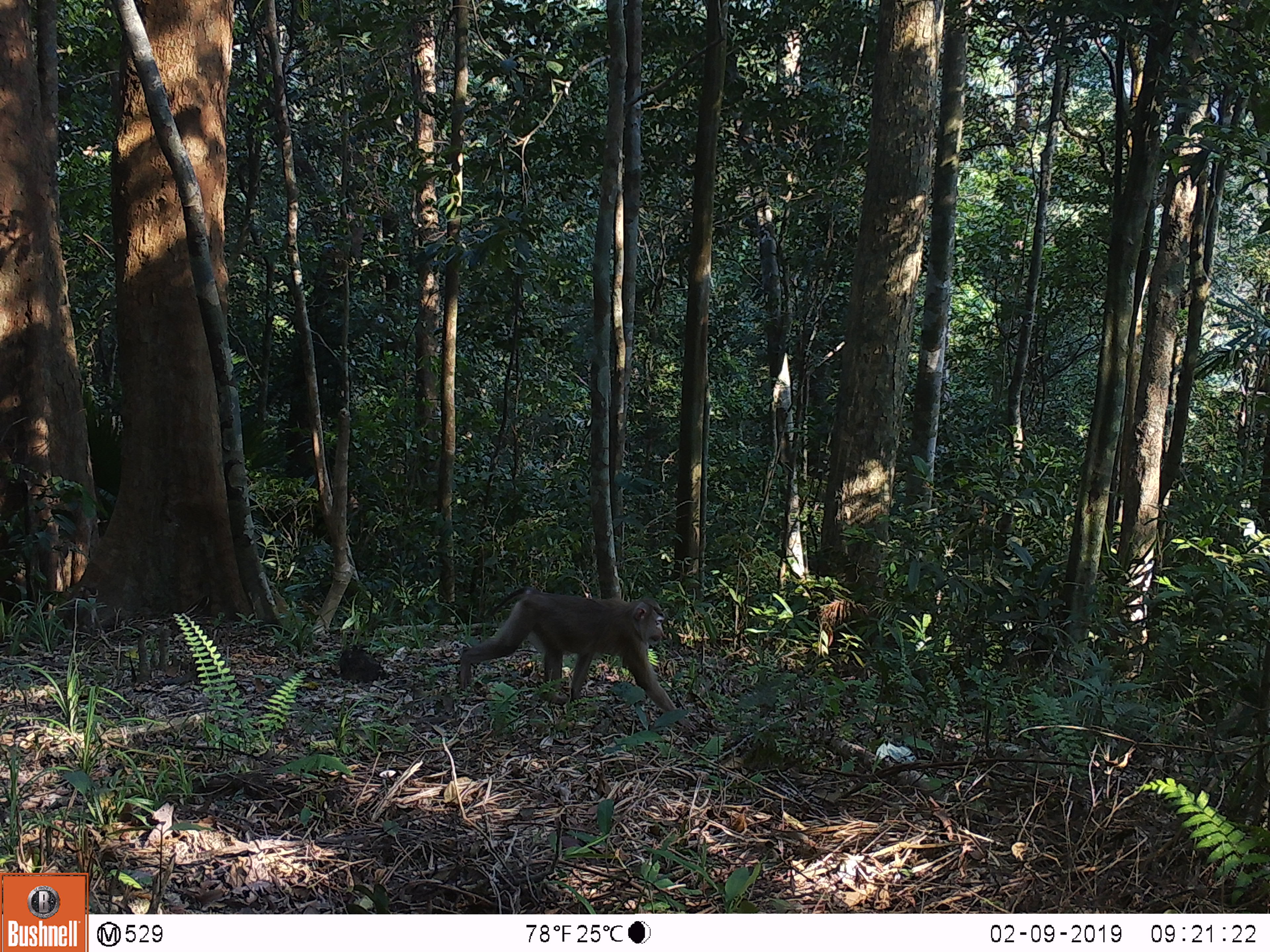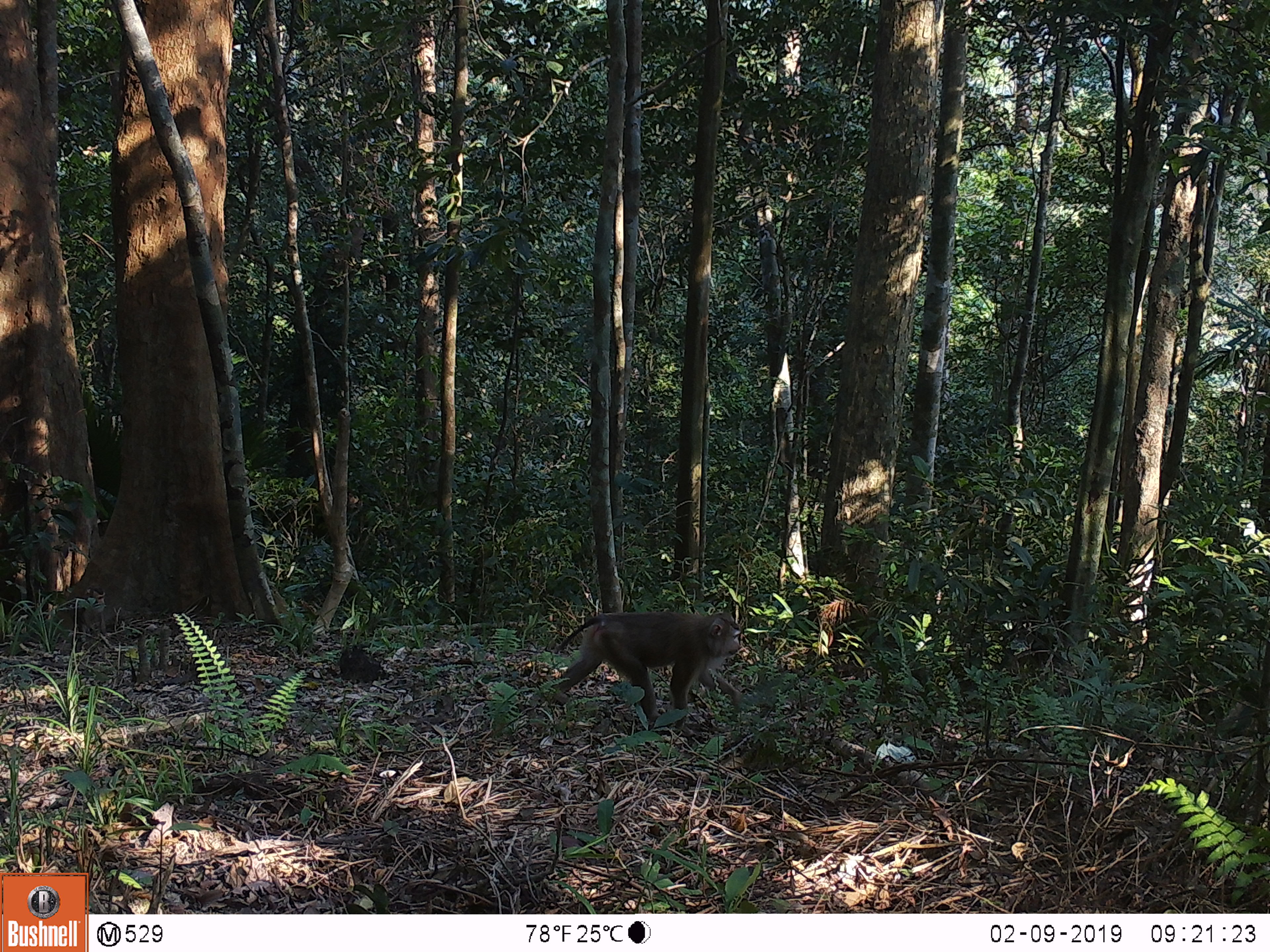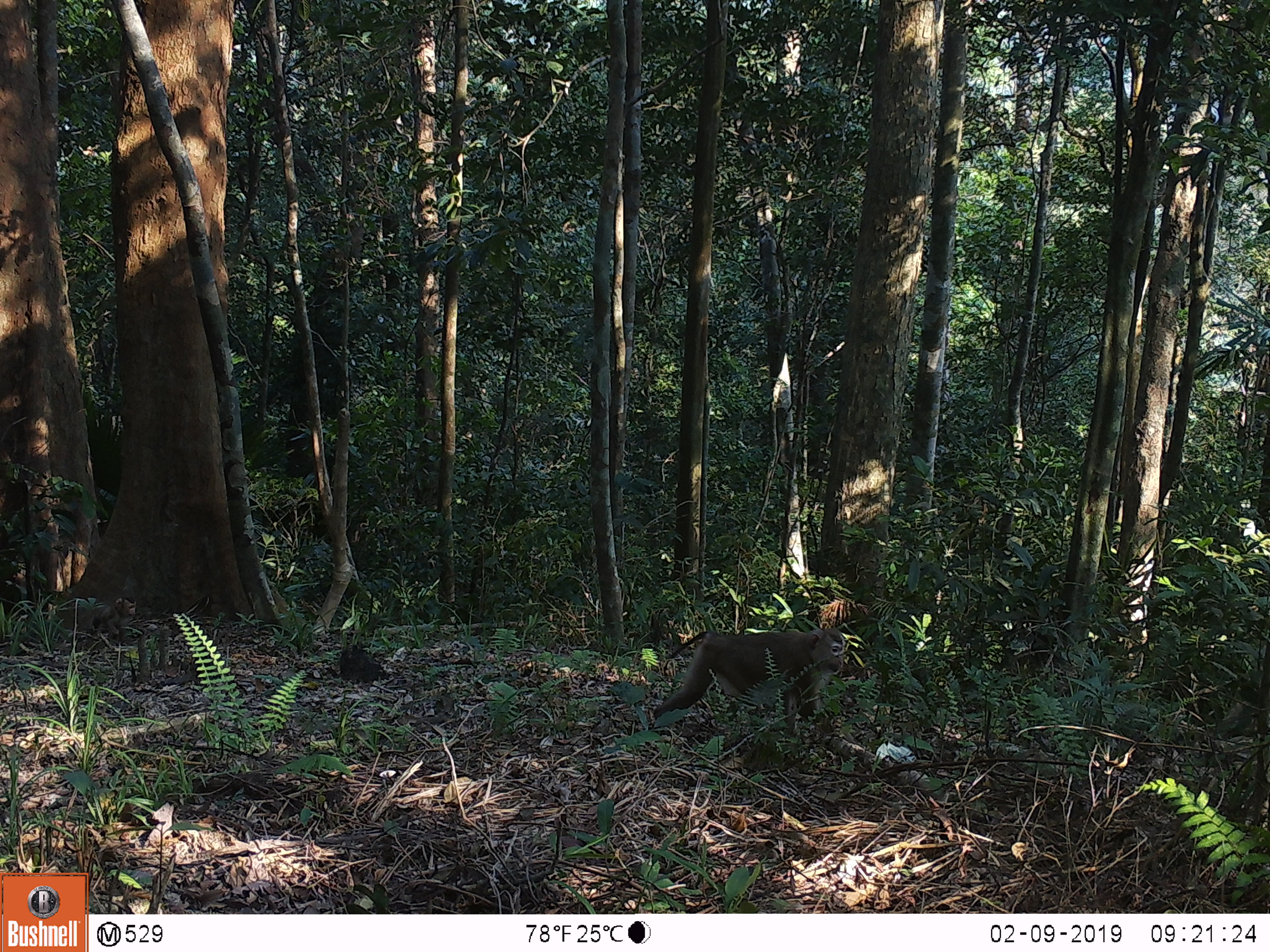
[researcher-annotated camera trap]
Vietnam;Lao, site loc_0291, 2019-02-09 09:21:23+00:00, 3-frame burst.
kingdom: Animalia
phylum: Chordata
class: Mammalia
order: Primates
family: Cercopithecidae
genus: Macaca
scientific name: Macaca nemestrina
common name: pig-tailed macaque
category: pig tailed macaque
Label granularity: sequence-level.